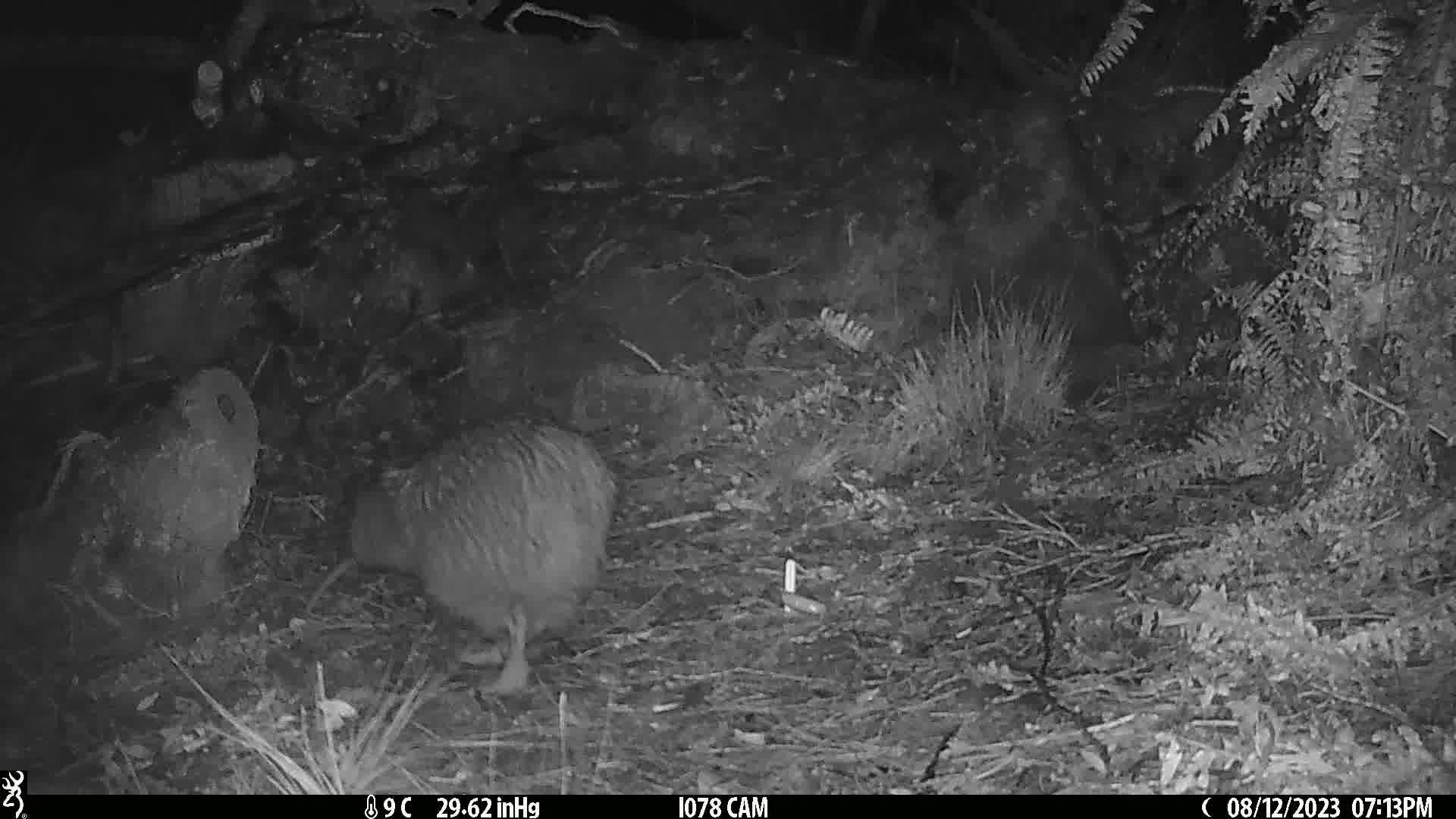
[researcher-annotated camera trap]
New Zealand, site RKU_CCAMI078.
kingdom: Animalia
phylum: Chordata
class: Aves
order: Apterygiformes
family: Apterygidae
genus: Apteryx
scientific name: Apteryx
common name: kiwi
Kiwi (Apteryx).